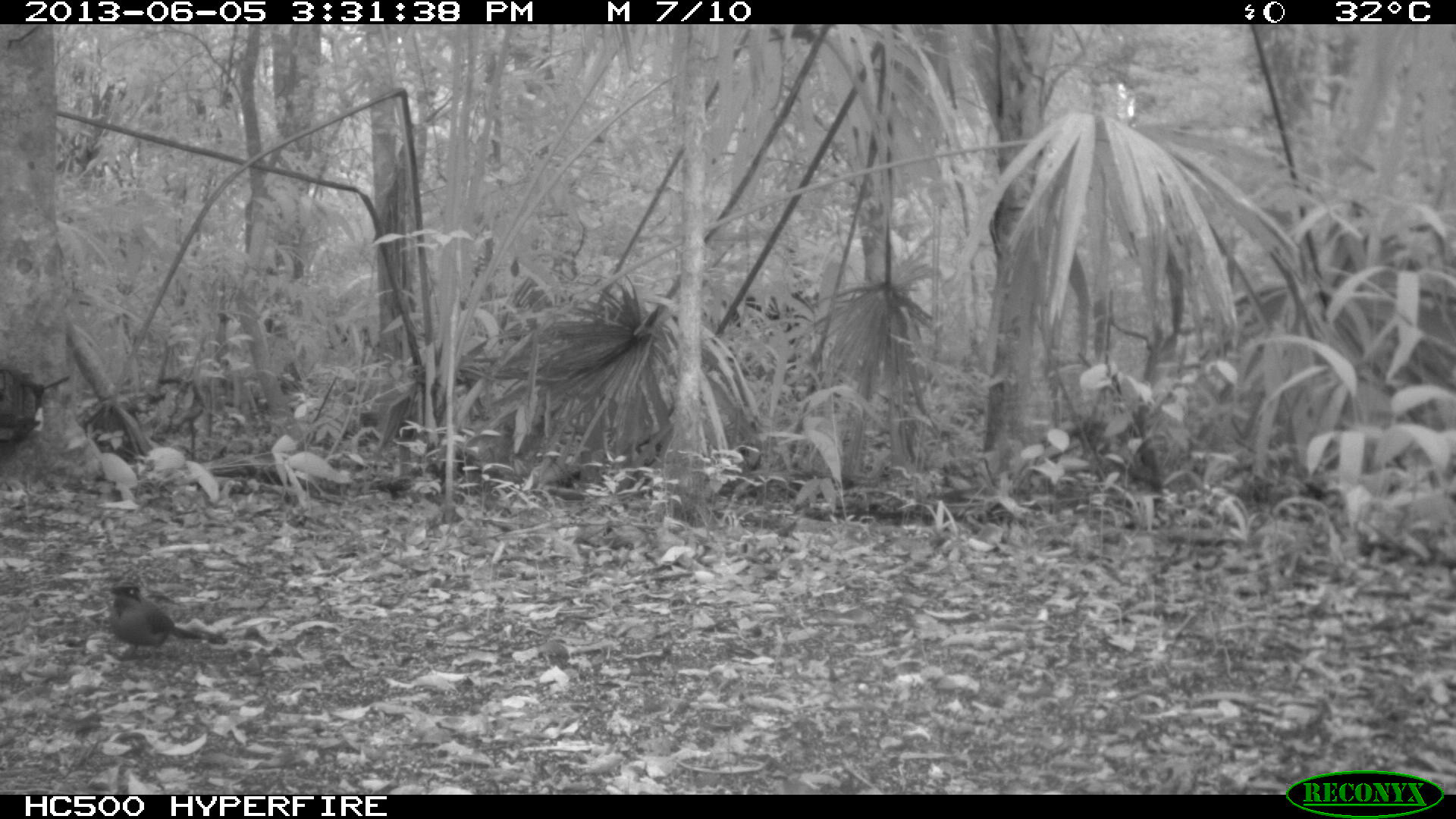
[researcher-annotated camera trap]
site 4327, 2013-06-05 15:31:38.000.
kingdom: Animalia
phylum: Chordata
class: Aves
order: Coraciiformes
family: Momotidae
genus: Momotus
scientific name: Momotus momota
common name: amazonian motmot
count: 1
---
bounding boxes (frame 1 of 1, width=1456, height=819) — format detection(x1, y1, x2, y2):
momotus momota: detection(101, 579, 227, 658); detection(0, 366, 71, 444)